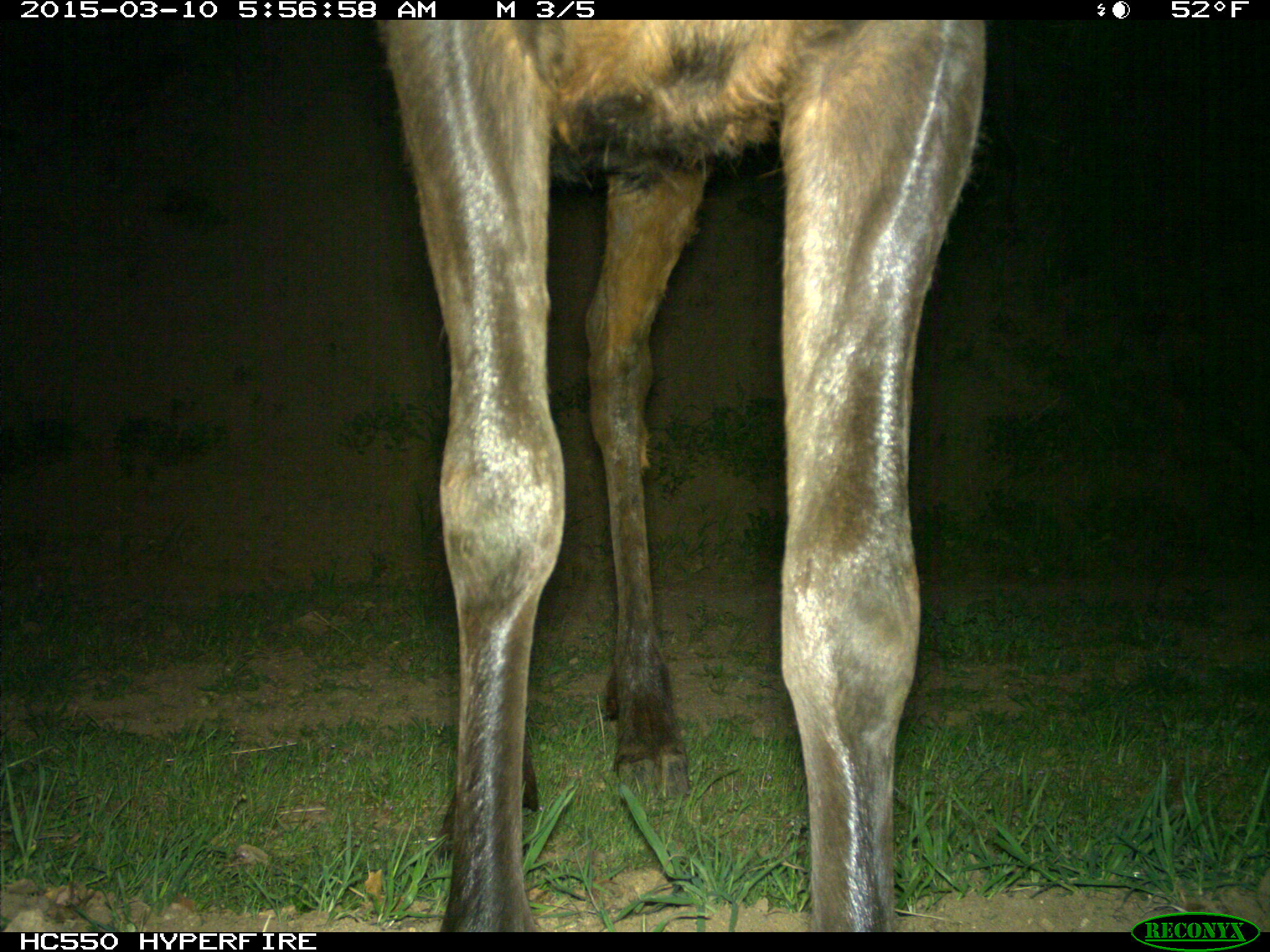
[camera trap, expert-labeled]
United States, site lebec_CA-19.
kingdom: Animalia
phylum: Chordata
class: Mammalia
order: Artiodactyla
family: Cervidae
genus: Cervus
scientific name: Cervus canadensis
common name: elk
Cervus canadensis (elk).